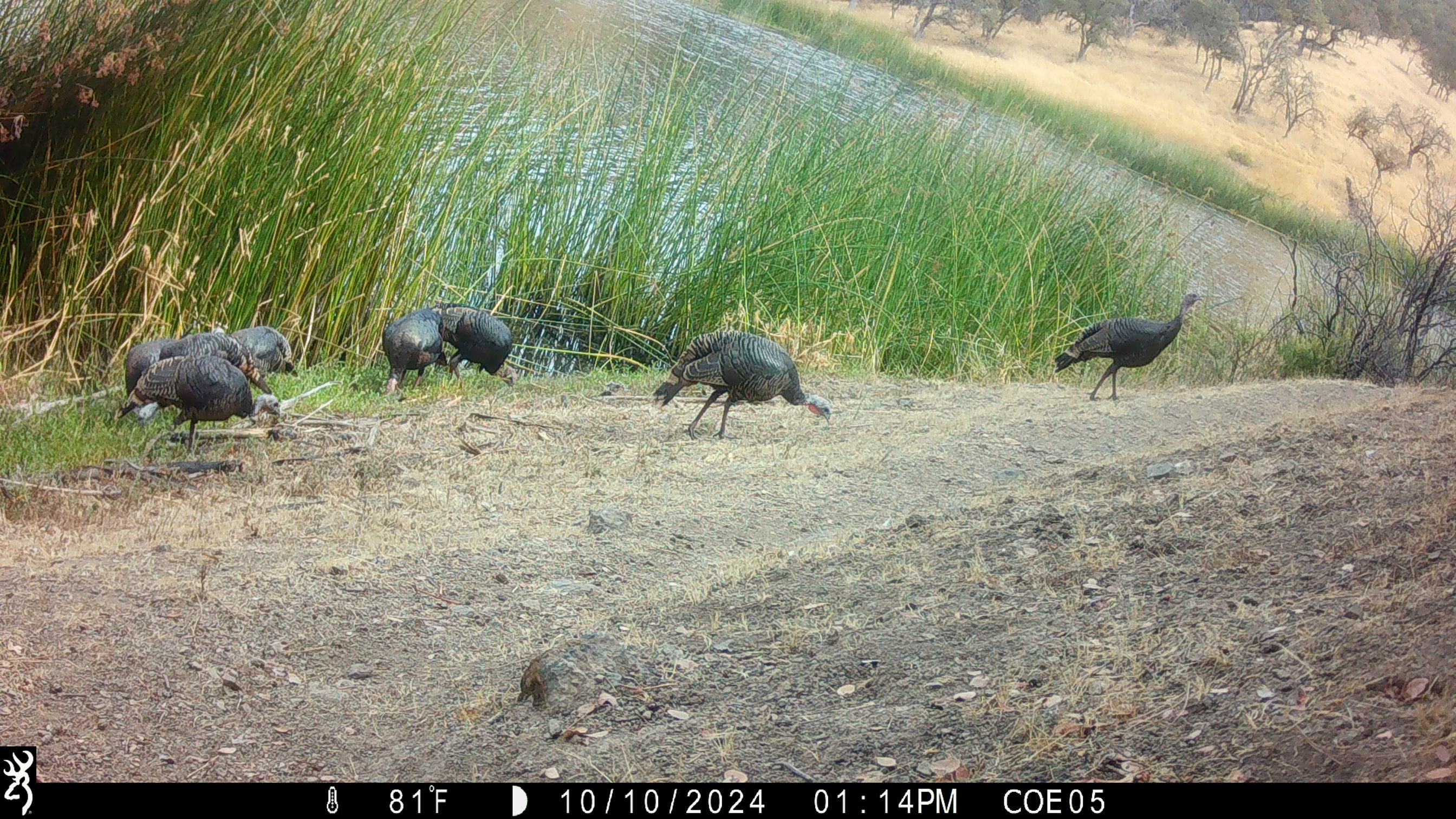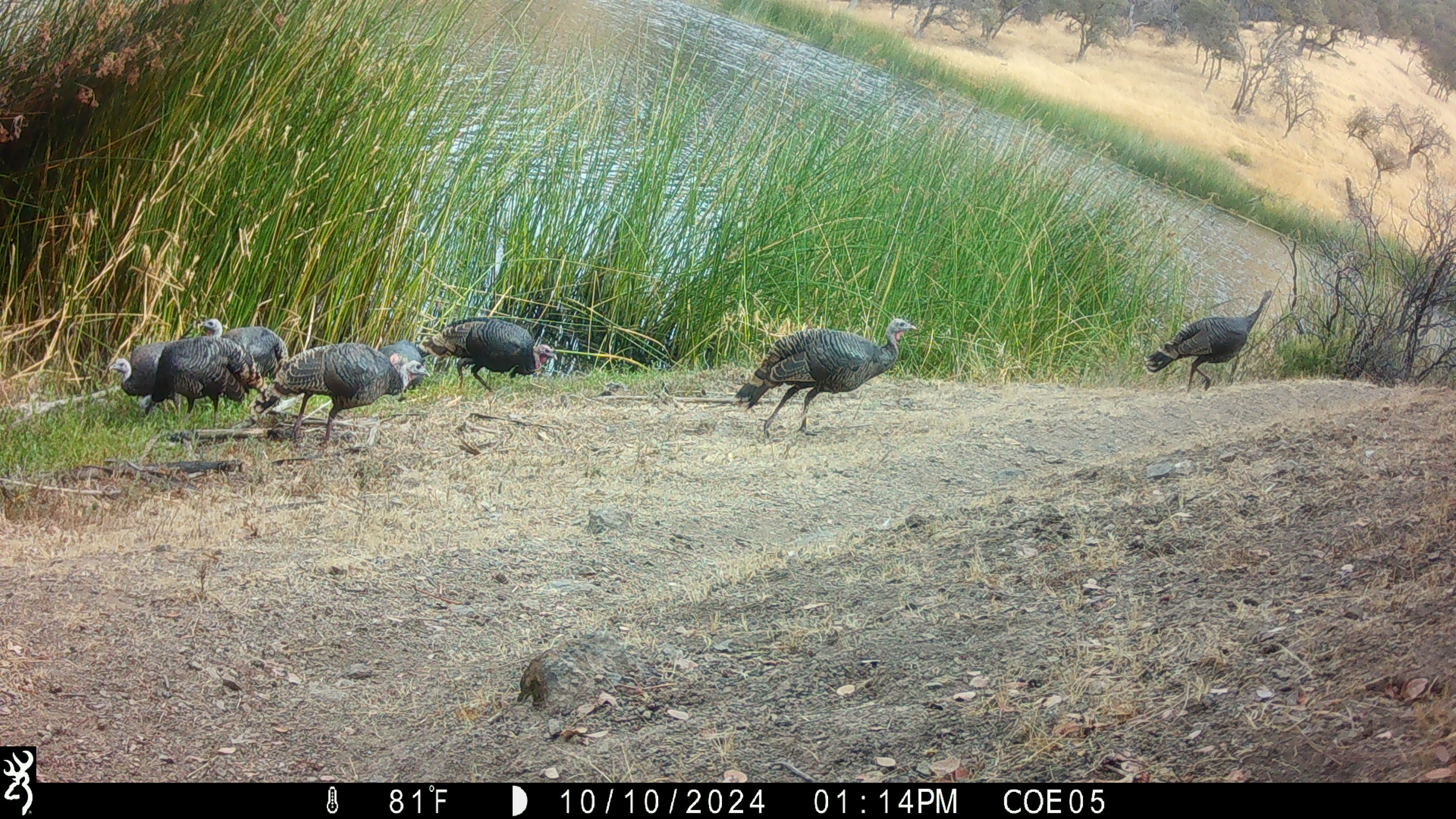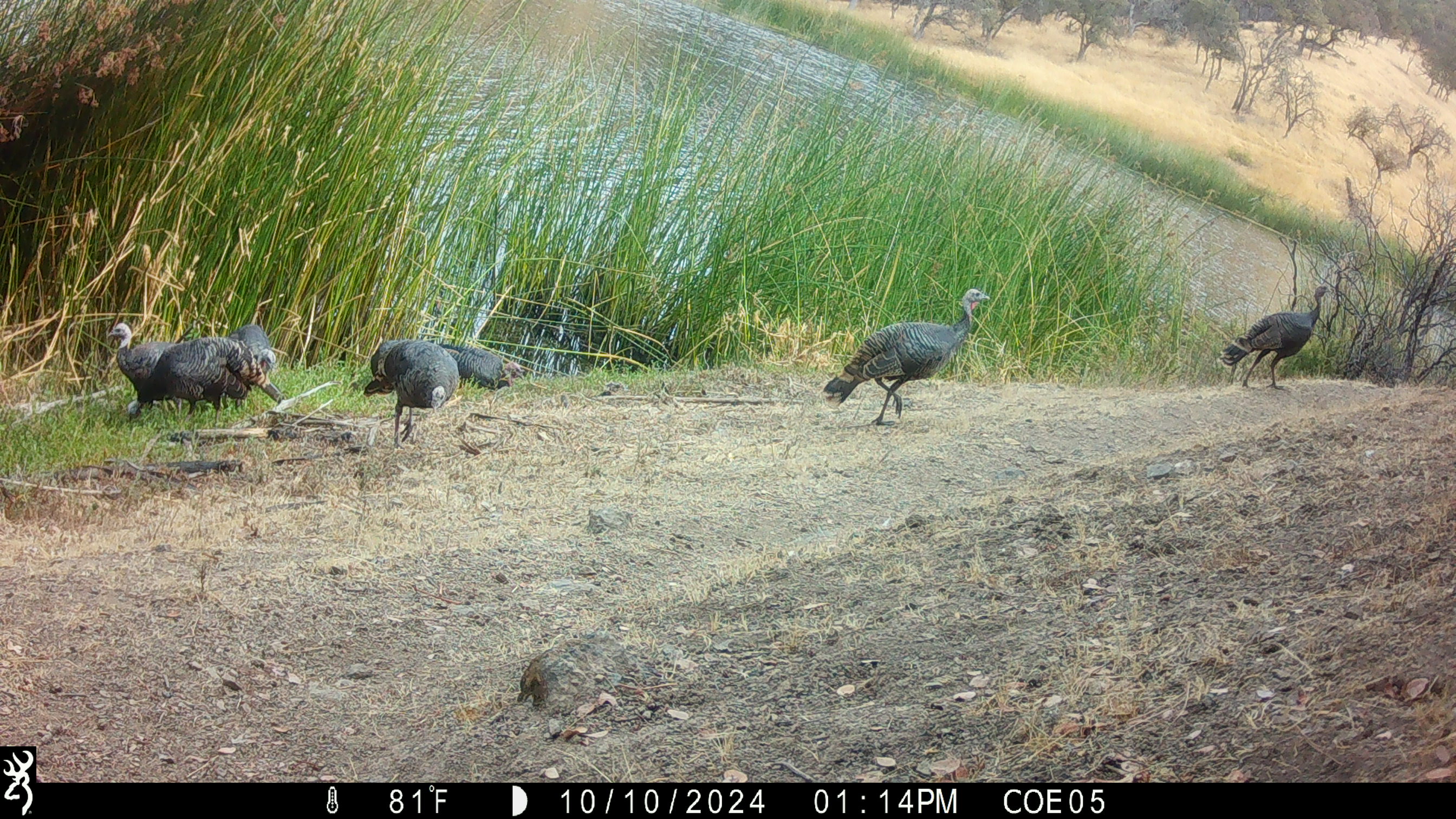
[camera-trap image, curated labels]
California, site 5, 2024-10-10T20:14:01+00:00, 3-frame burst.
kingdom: Animalia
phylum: Chordata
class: Aves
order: Galliformes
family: Phasianidae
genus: Meleagris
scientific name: Meleagris gallopavo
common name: turkey